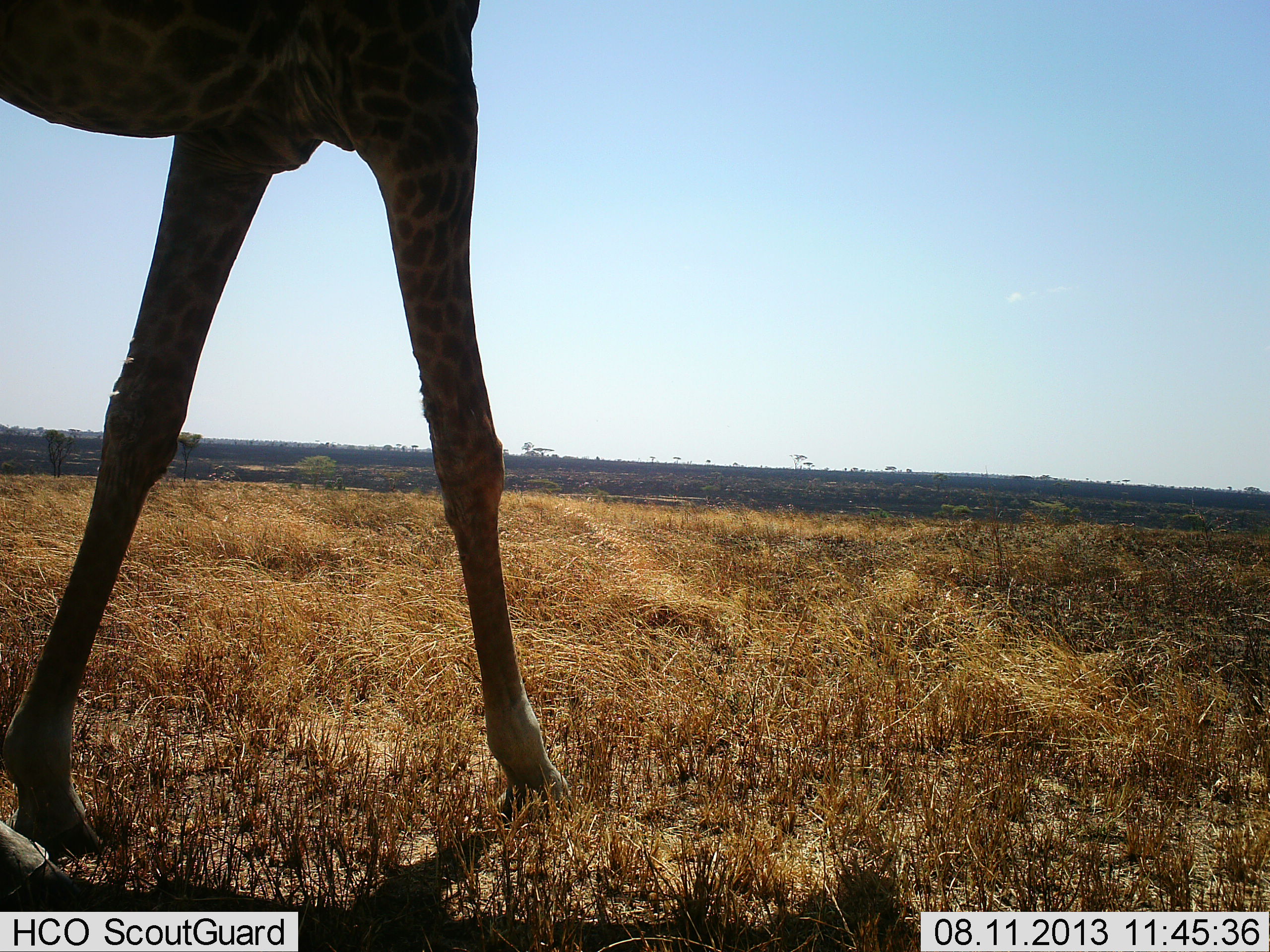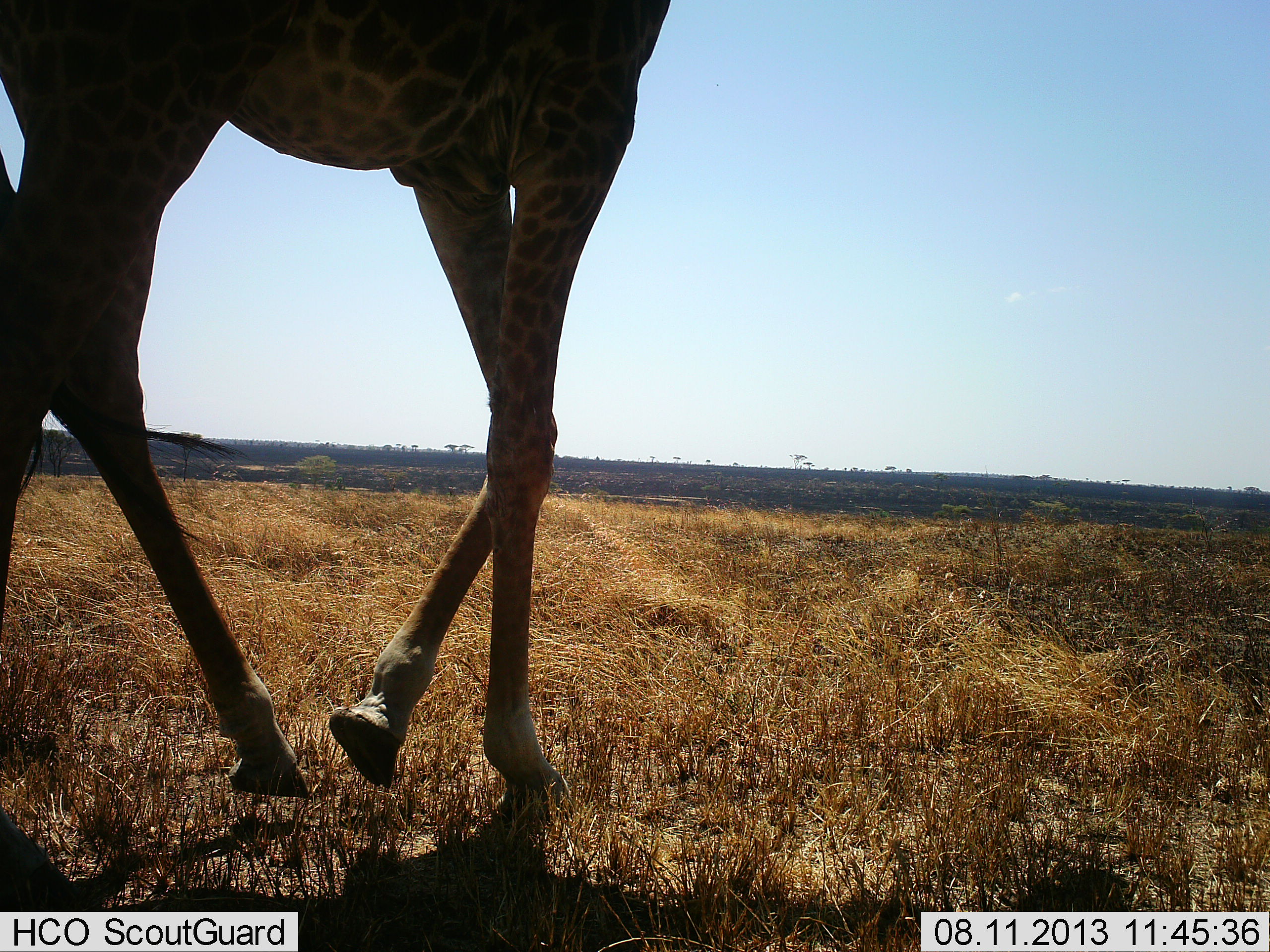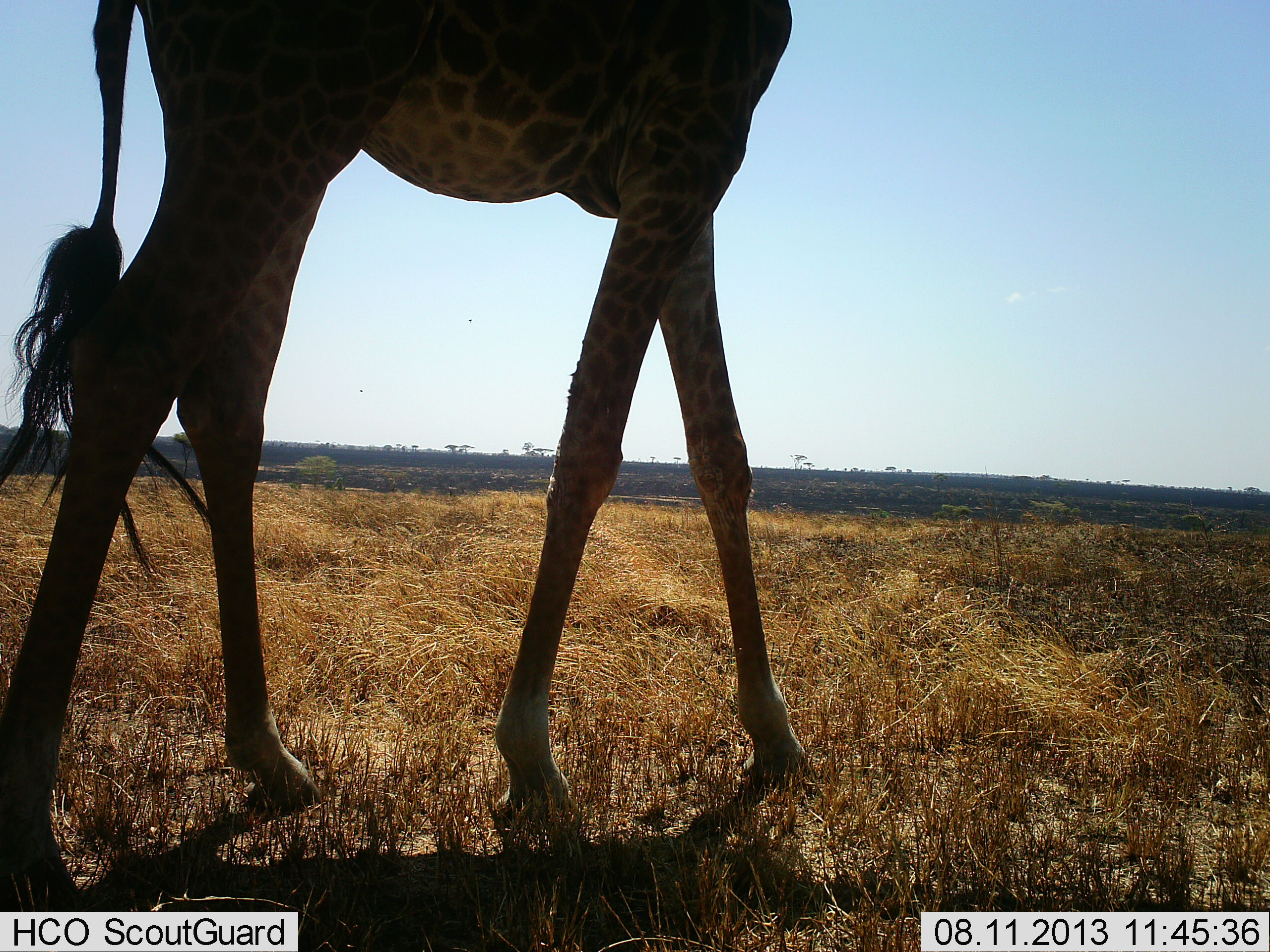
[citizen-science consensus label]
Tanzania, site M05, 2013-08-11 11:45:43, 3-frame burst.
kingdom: Animalia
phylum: Chordata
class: Mammalia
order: Artiodactyla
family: Giraffidae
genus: Giraffa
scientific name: Giraffa camelopardalis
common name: giraffe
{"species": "giraffe (Giraffa camelopardalis)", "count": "1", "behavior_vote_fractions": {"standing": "0%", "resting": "0%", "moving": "100%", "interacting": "0%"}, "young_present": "0%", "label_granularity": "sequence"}